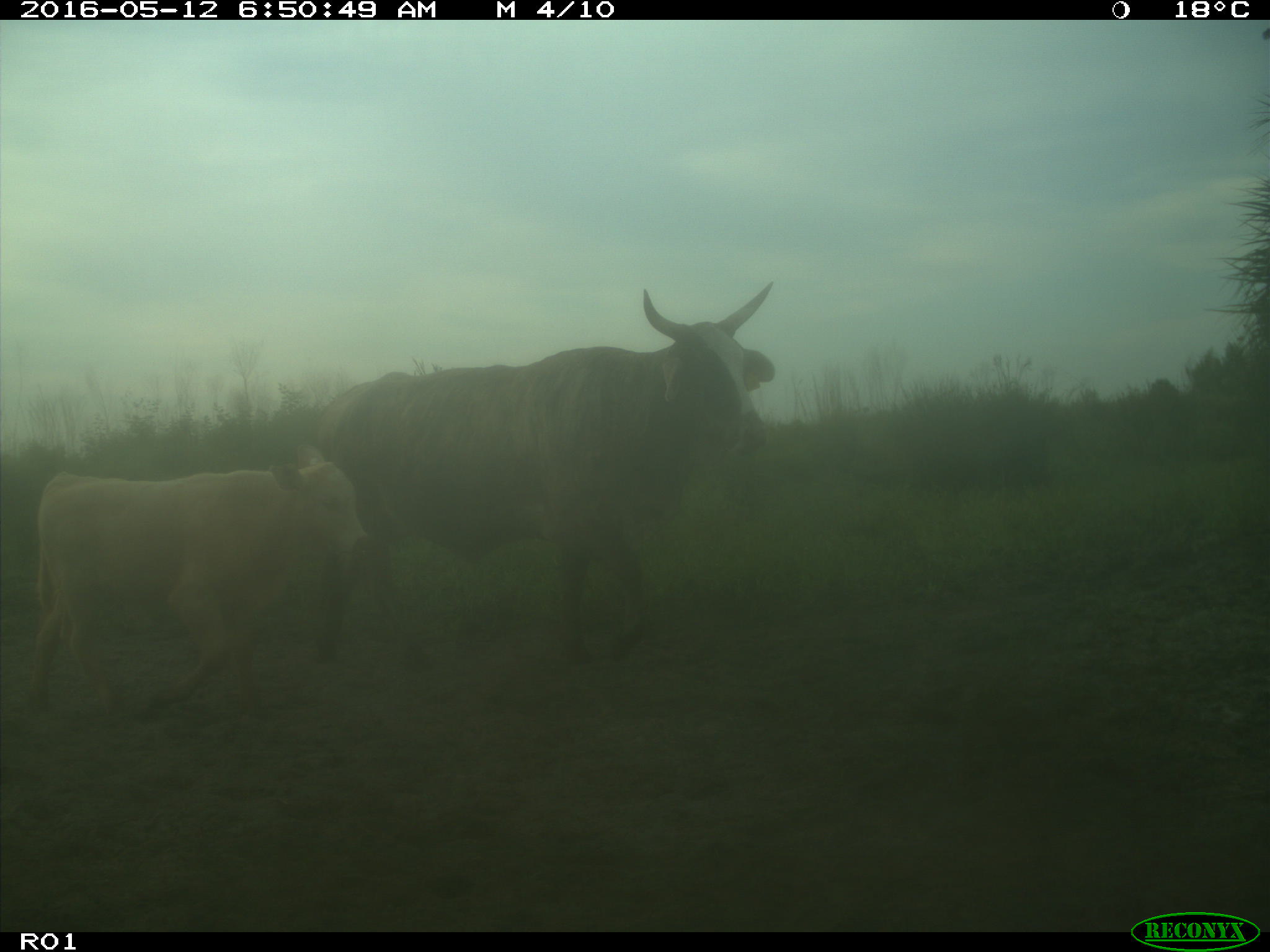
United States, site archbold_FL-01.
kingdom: Animalia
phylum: Chordata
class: Mammalia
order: Artiodactyla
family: Bovidae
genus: Bos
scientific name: Bos taurus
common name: domestic cow